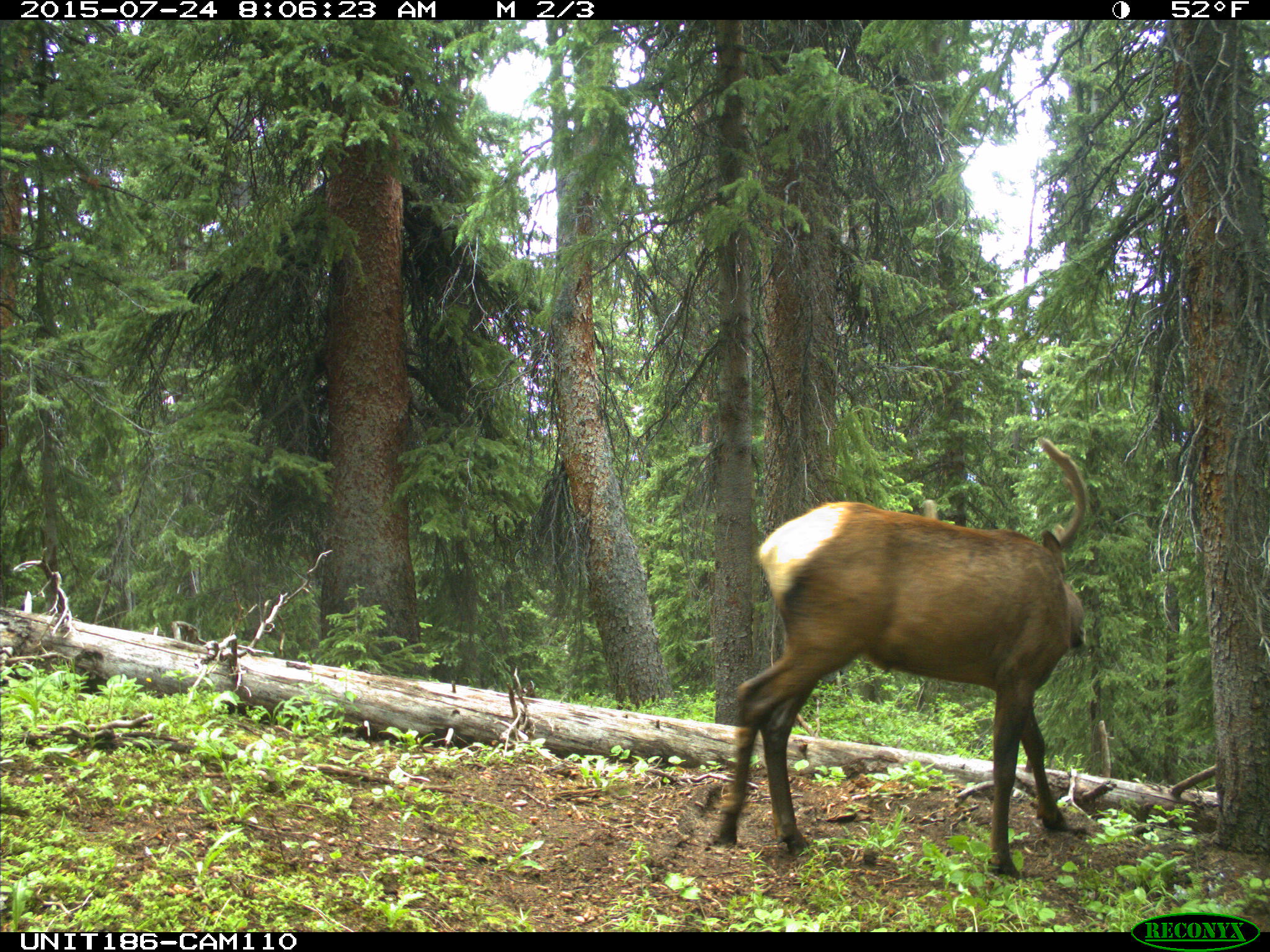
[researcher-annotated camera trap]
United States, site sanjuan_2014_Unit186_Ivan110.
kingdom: Animalia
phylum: Chordata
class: Mammalia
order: Artiodactyla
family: Cervidae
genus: Cervus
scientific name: Cervus elaphus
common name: red deer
Cervus elaphus (red deer).